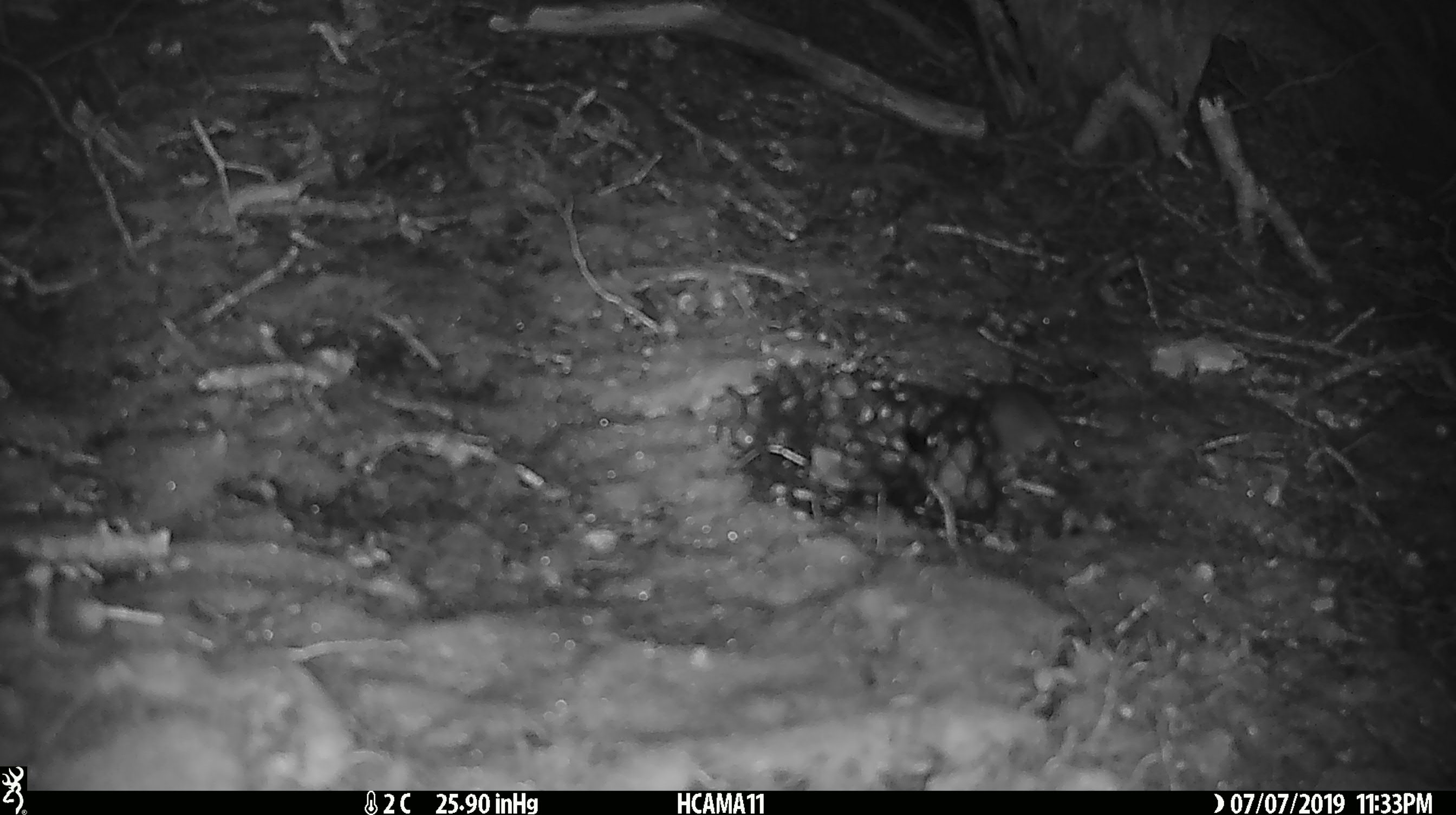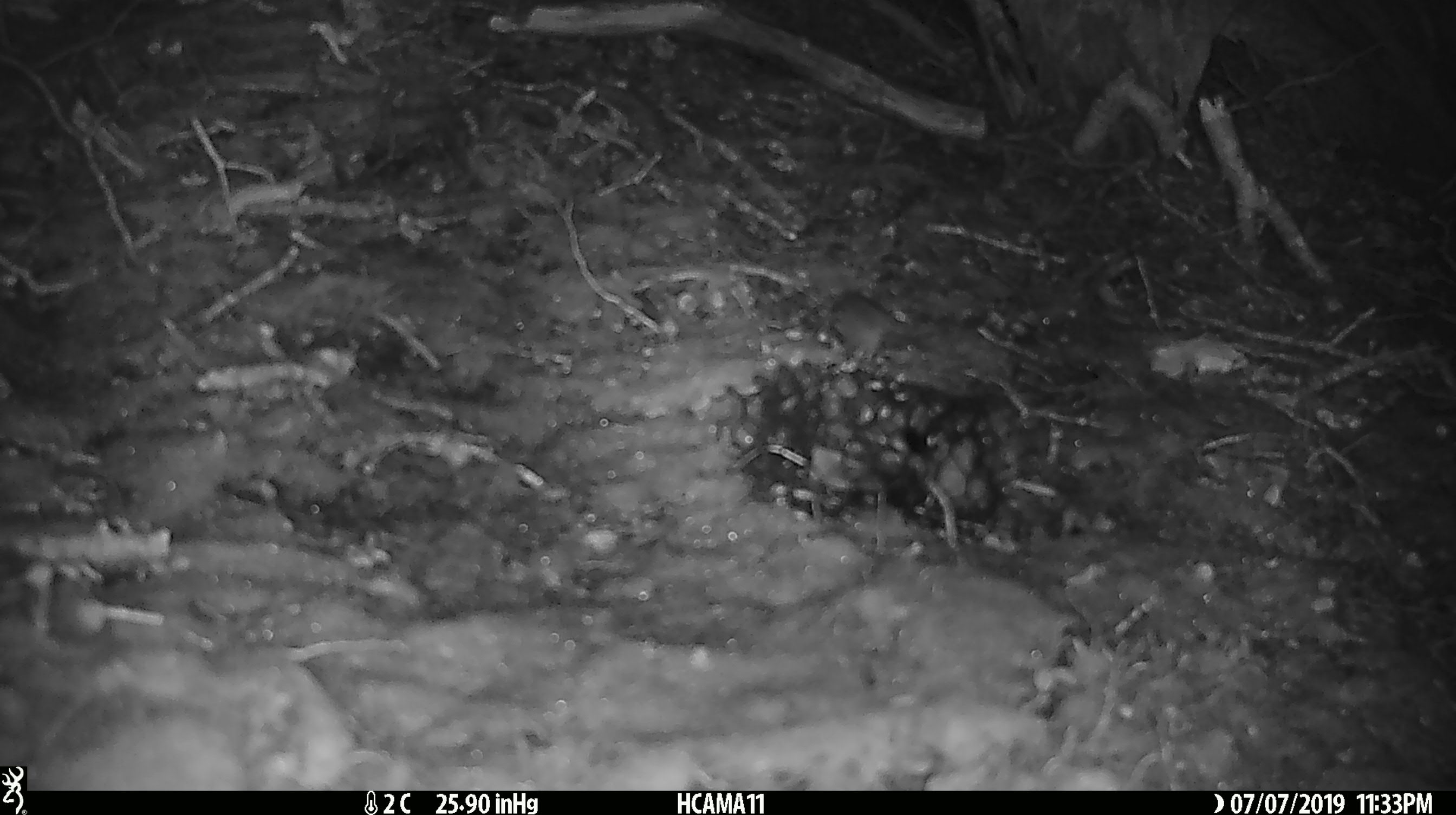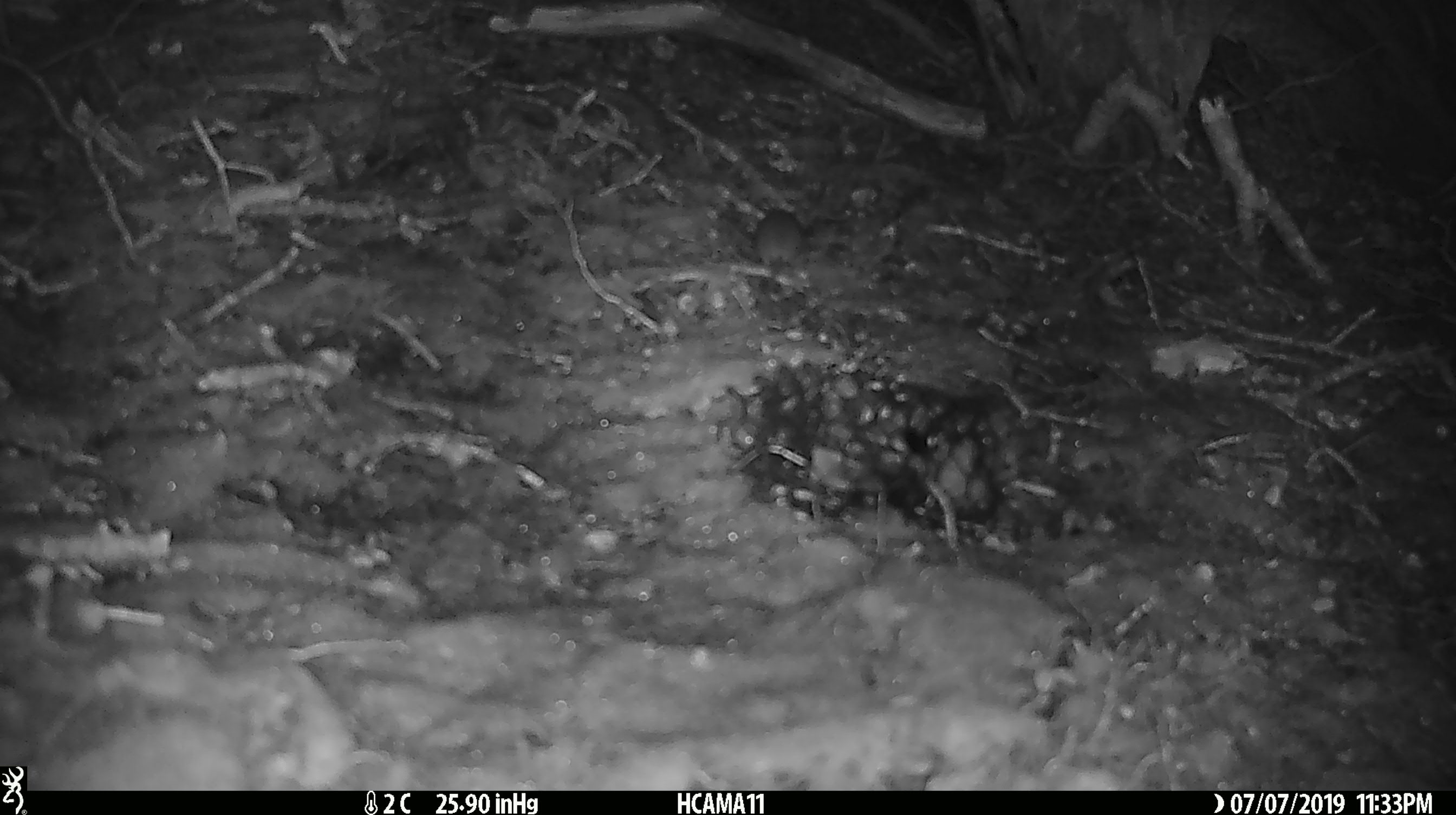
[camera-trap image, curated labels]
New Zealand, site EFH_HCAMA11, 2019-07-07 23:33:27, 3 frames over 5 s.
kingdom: Animalia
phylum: Chordata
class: Mammalia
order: Rodentia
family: Muridae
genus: Mus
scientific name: Mus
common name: mouse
Mouse (Mus).